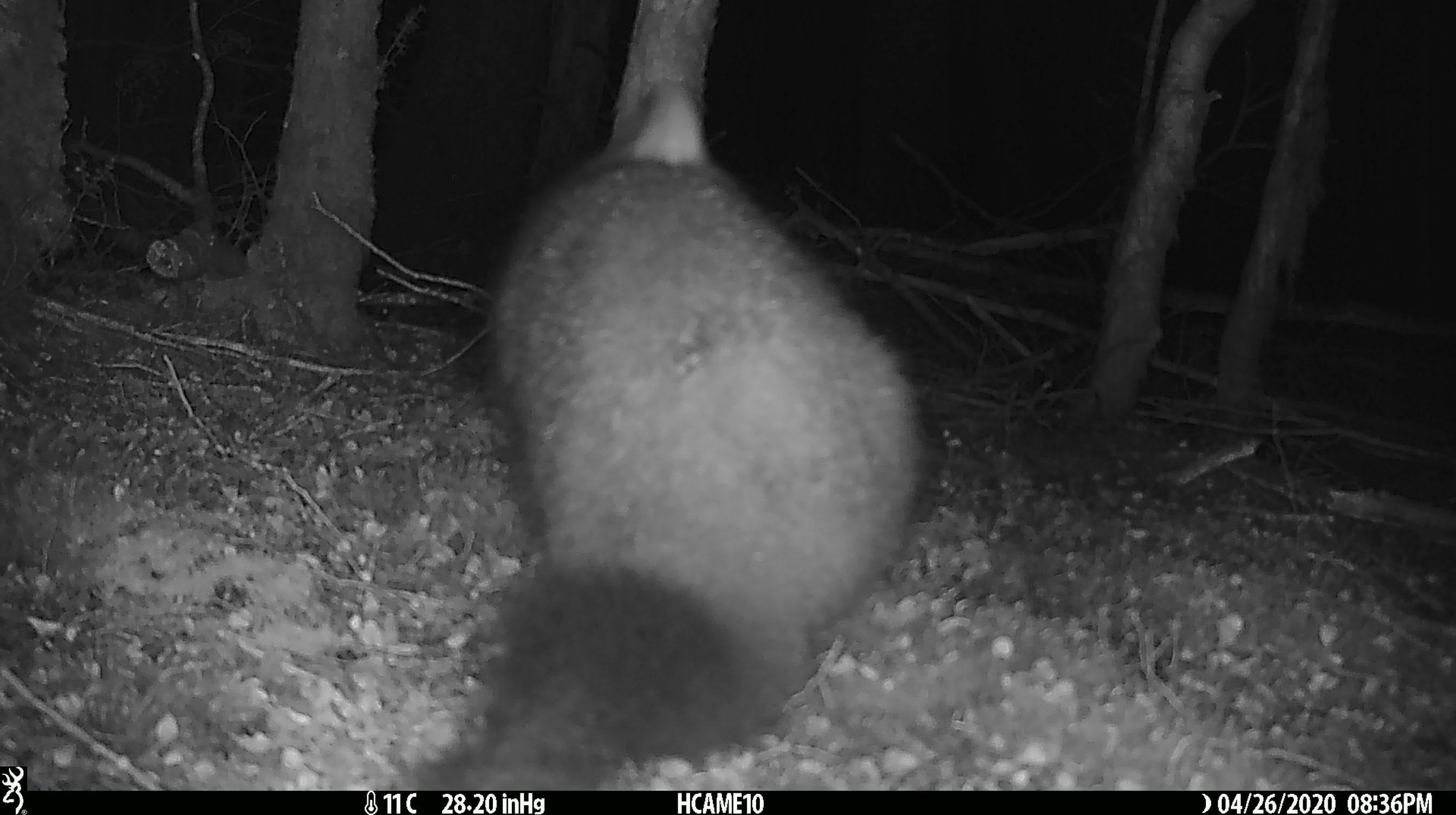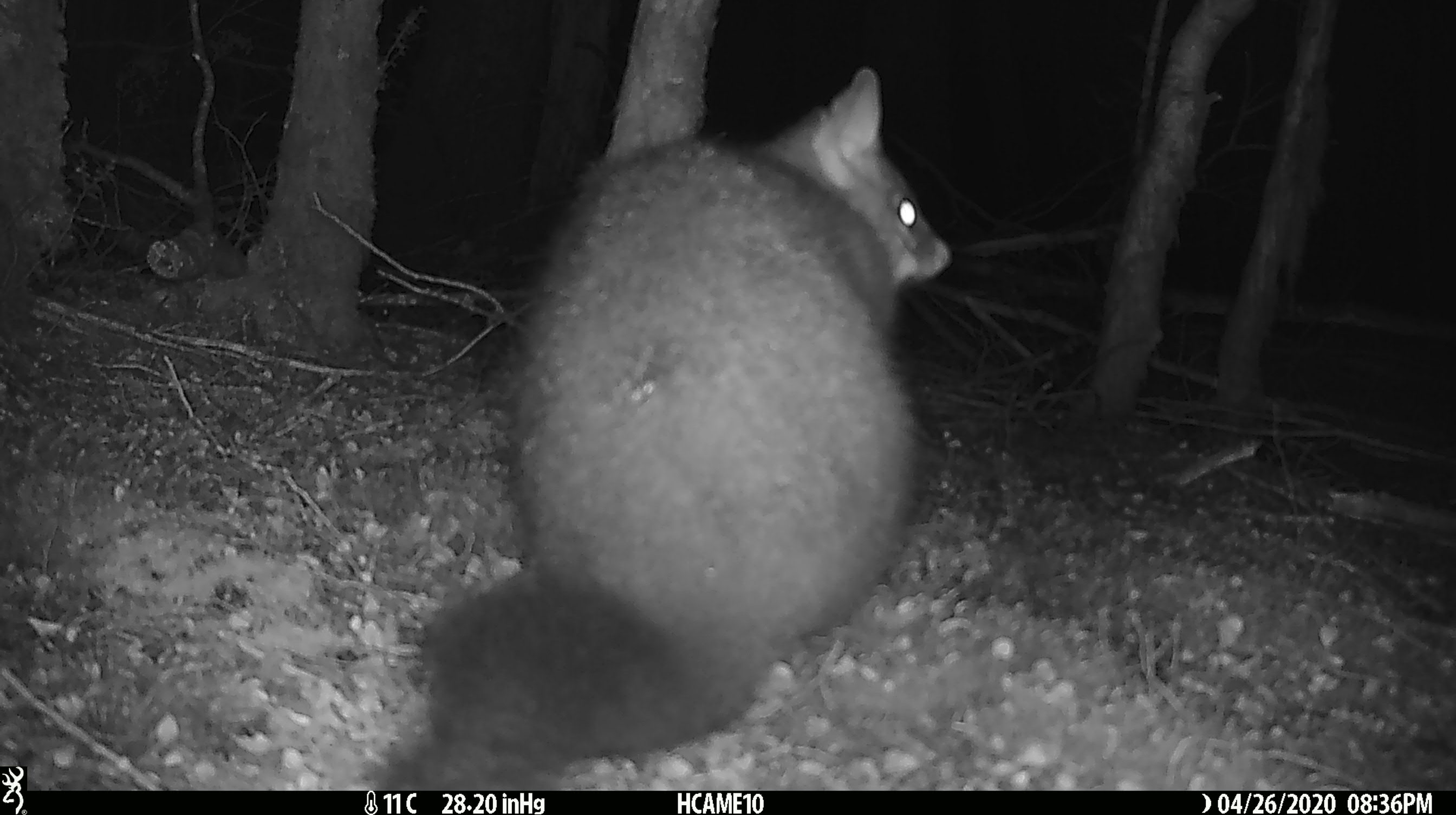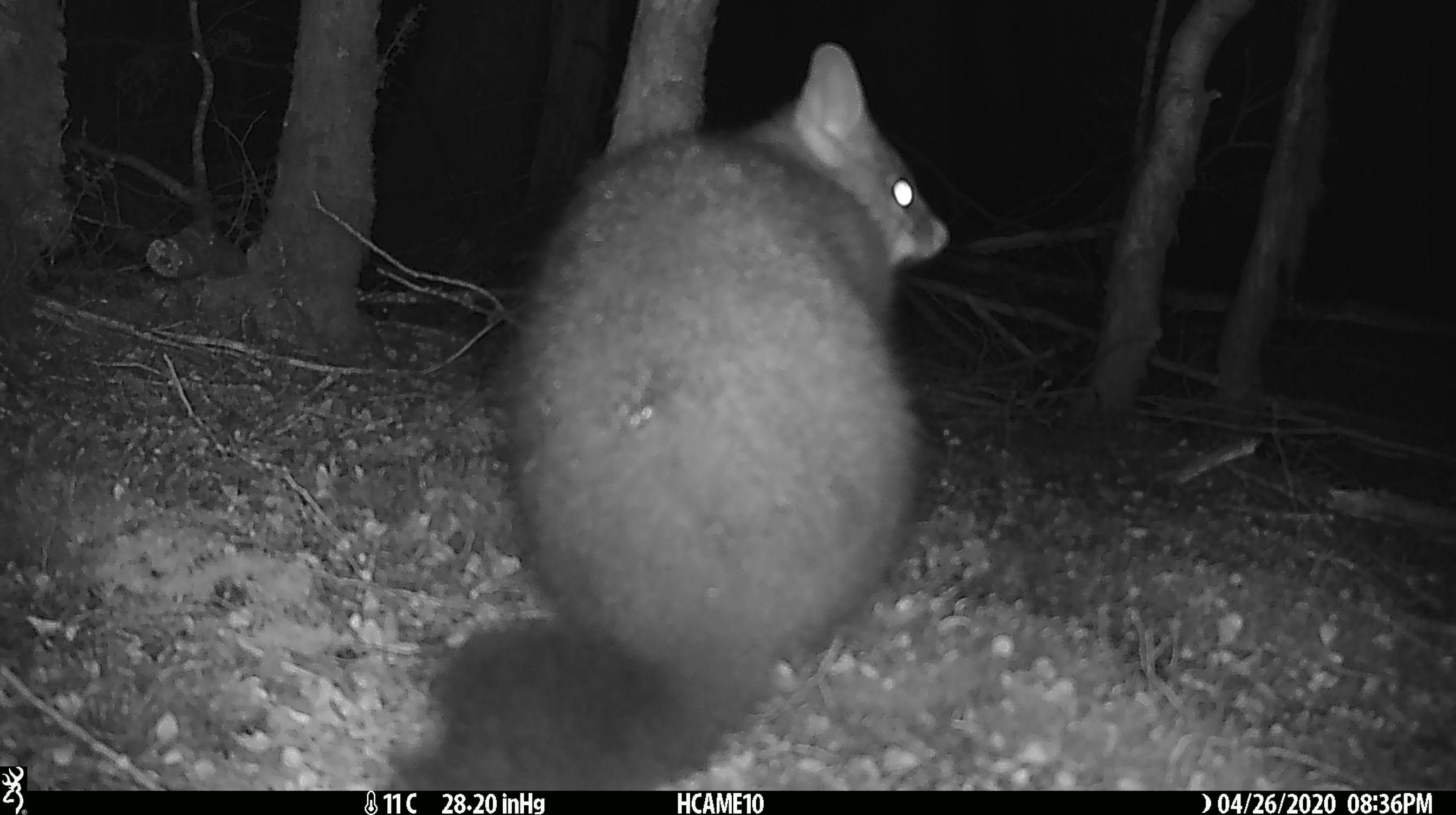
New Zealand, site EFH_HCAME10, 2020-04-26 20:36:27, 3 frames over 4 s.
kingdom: Animalia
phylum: Chordata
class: Mammalia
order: Diprotodontia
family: Phalangeridae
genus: Trichosurus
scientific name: Trichosurus vulpecula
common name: common brushtail possum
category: possum